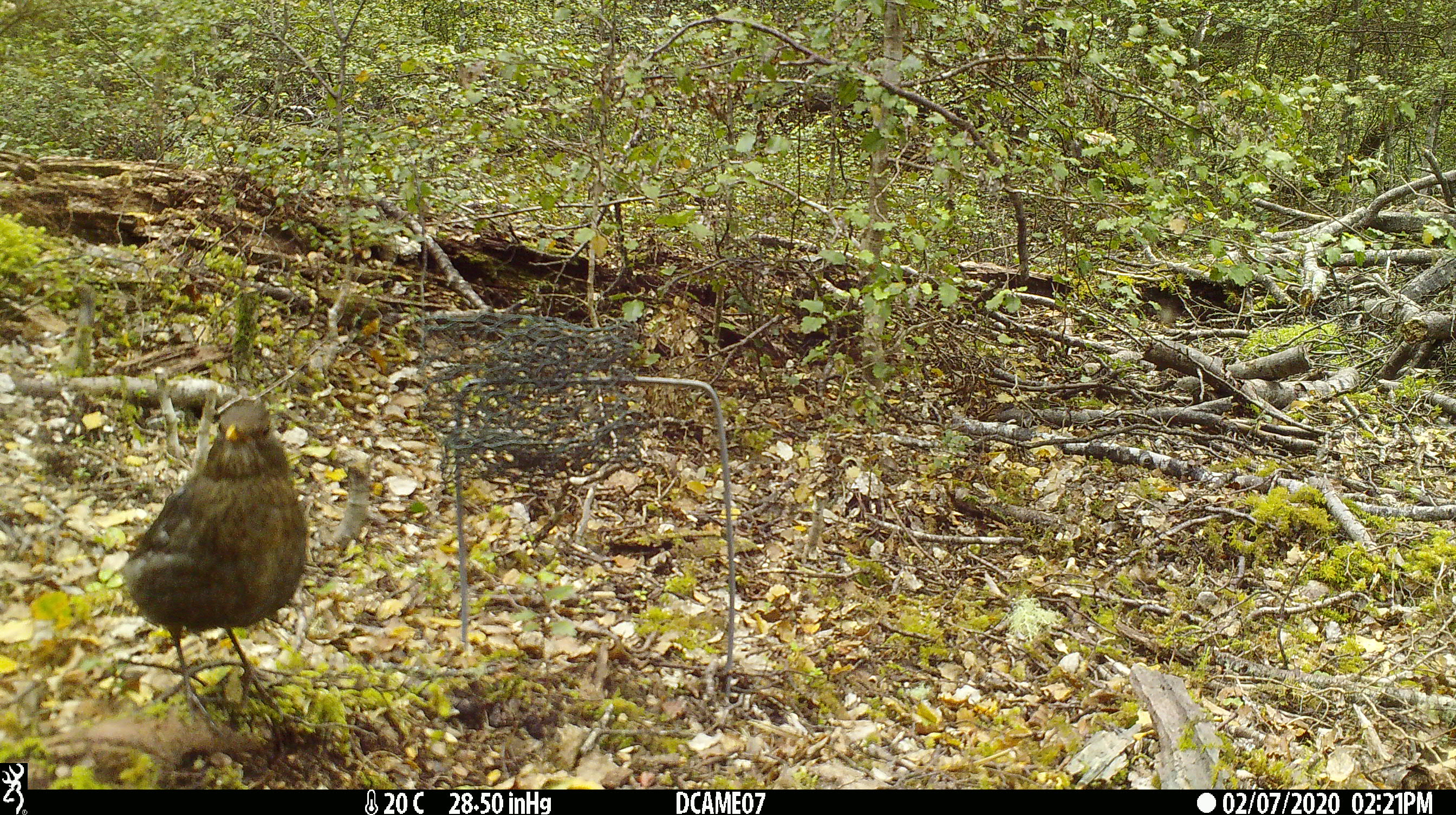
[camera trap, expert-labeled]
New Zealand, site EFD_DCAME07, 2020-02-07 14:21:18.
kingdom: Animalia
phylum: Chordata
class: Aves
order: Passeriformes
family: Turdidae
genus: Turdus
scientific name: Turdus merula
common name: eurasian blackbird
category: blackbird